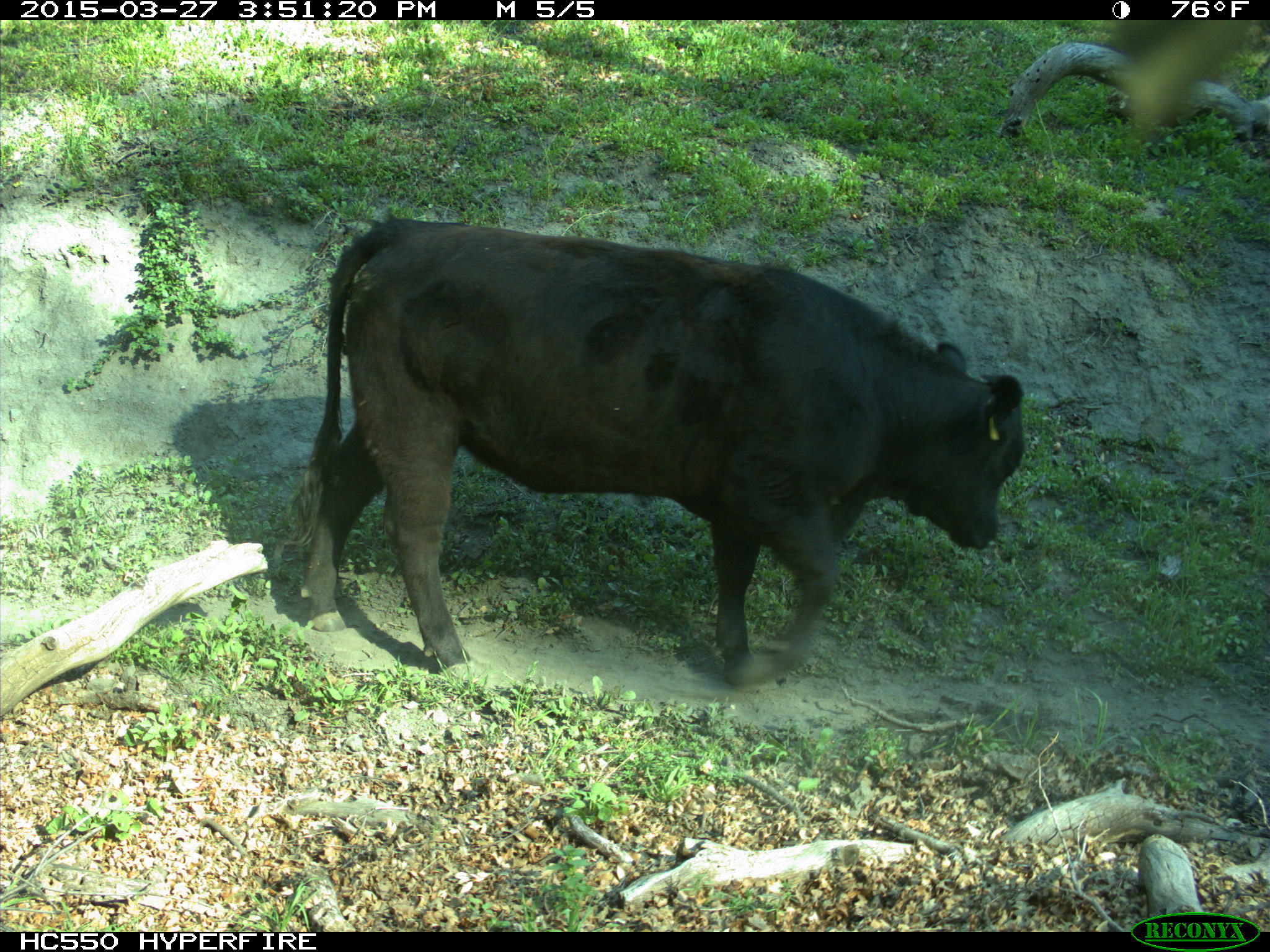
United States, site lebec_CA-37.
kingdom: Animalia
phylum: Chordata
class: Mammalia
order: Artiodactyla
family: Bovidae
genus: Bos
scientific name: Bos taurus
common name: domestic cow